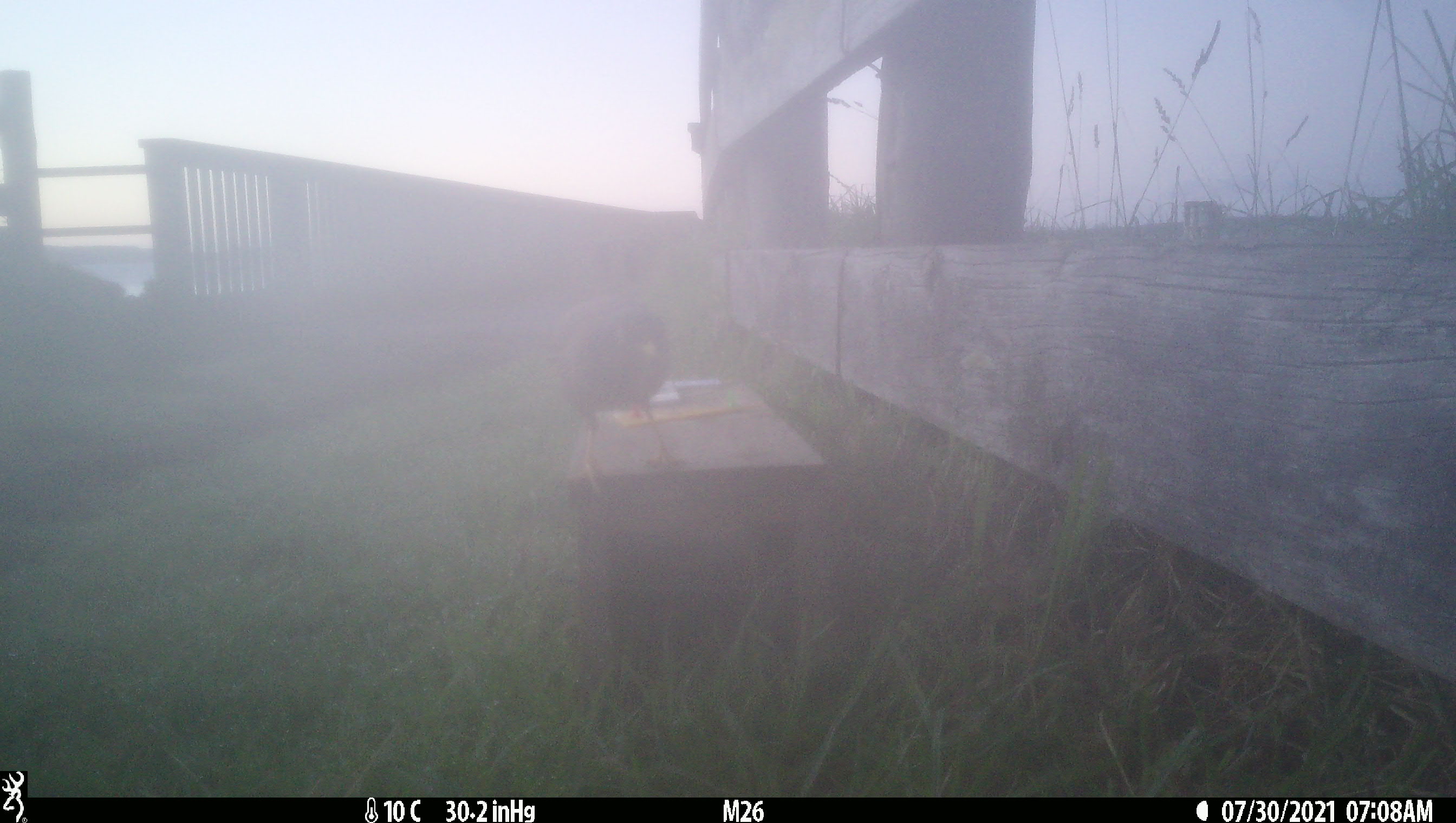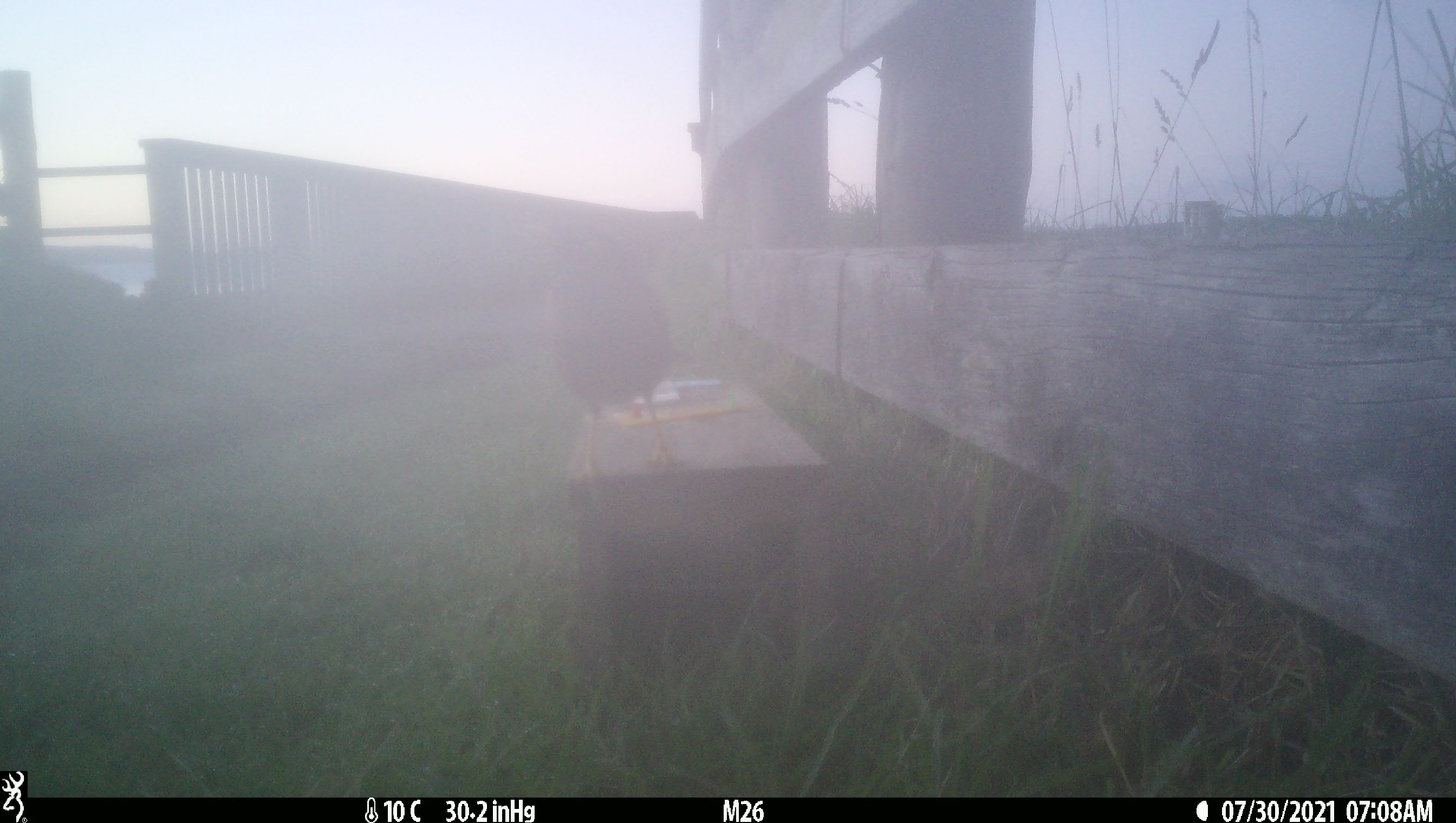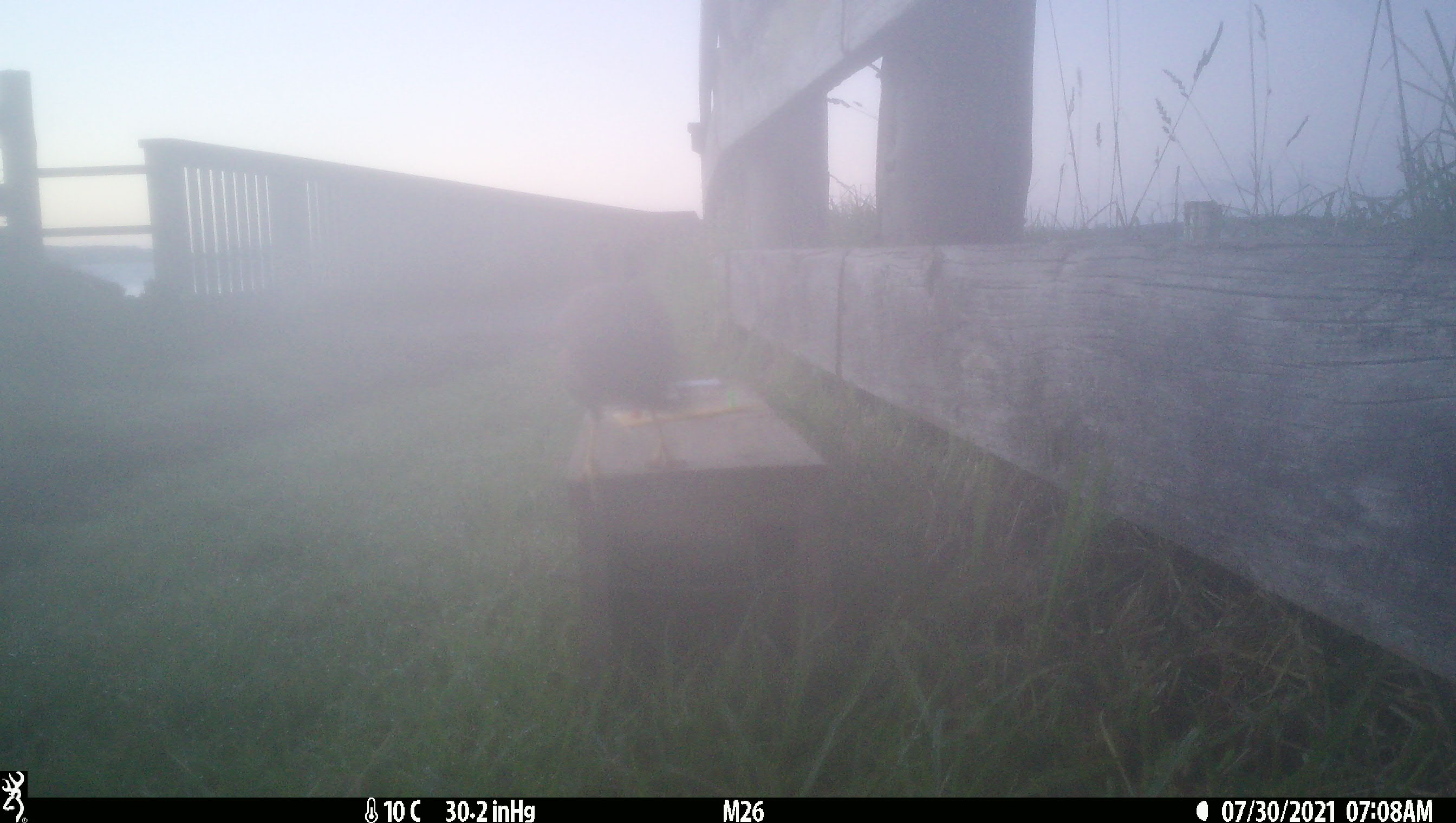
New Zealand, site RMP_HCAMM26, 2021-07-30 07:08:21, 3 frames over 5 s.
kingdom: Animalia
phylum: Chordata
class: Aves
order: Passeriformes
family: Sturnidae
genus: Acridotheres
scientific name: Acridotheres tristis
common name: common myna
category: myna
Myna (common myna) (Acridotheres tristis).